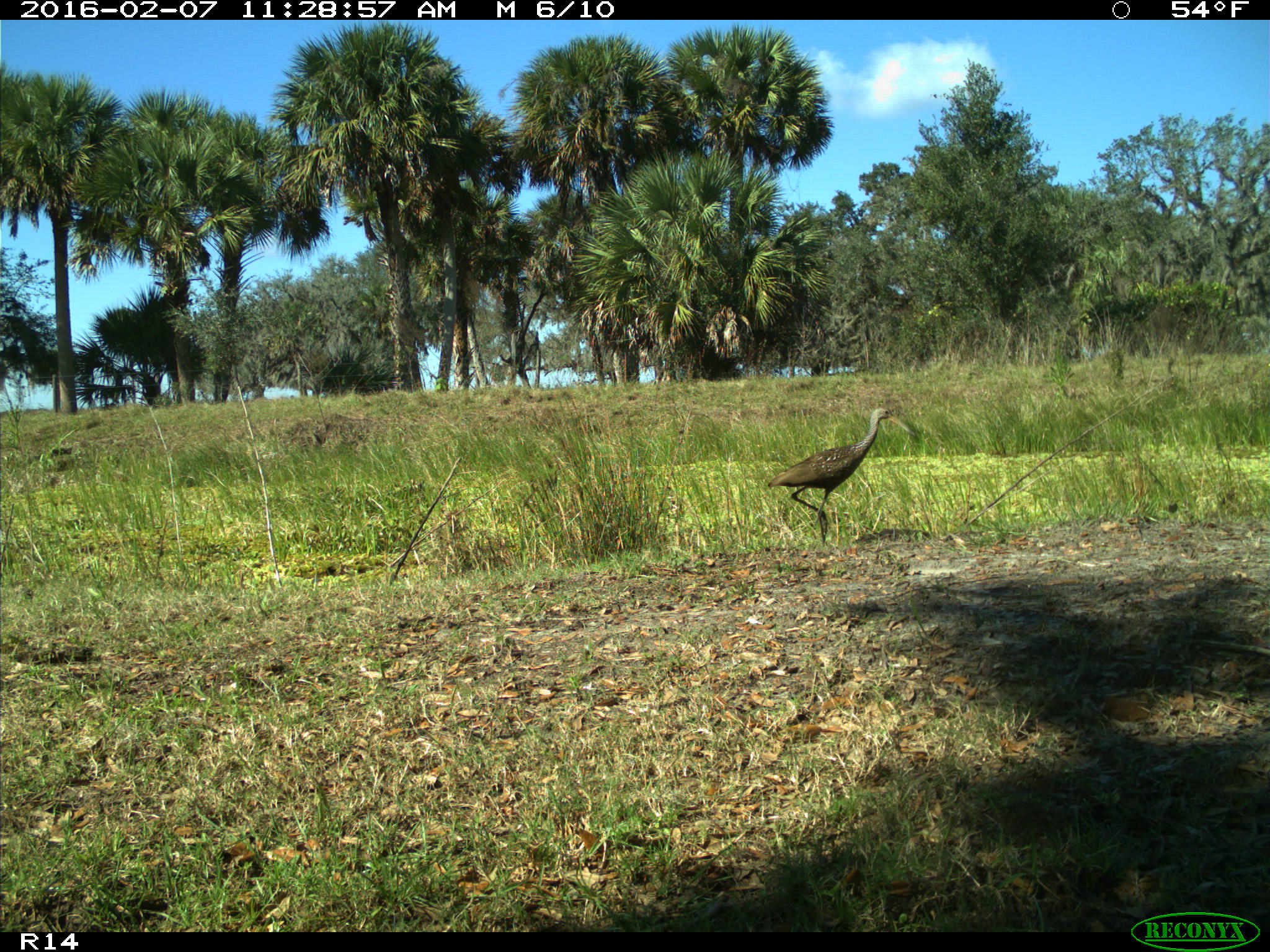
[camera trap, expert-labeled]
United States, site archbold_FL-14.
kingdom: Animalia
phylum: Chordata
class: Aves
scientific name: Aves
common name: birds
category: unidentified bird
Unidentified bird (birds) (Aves).